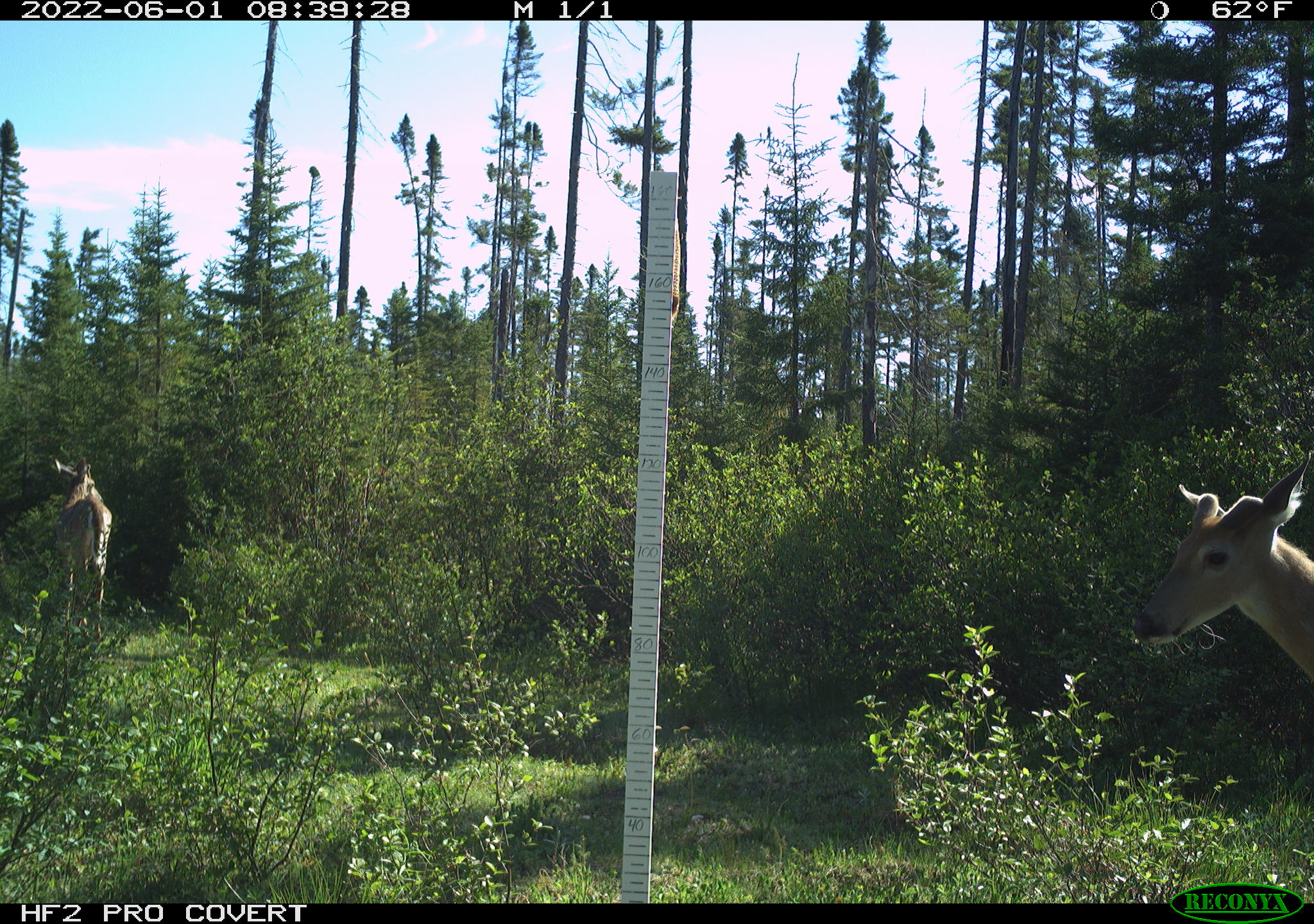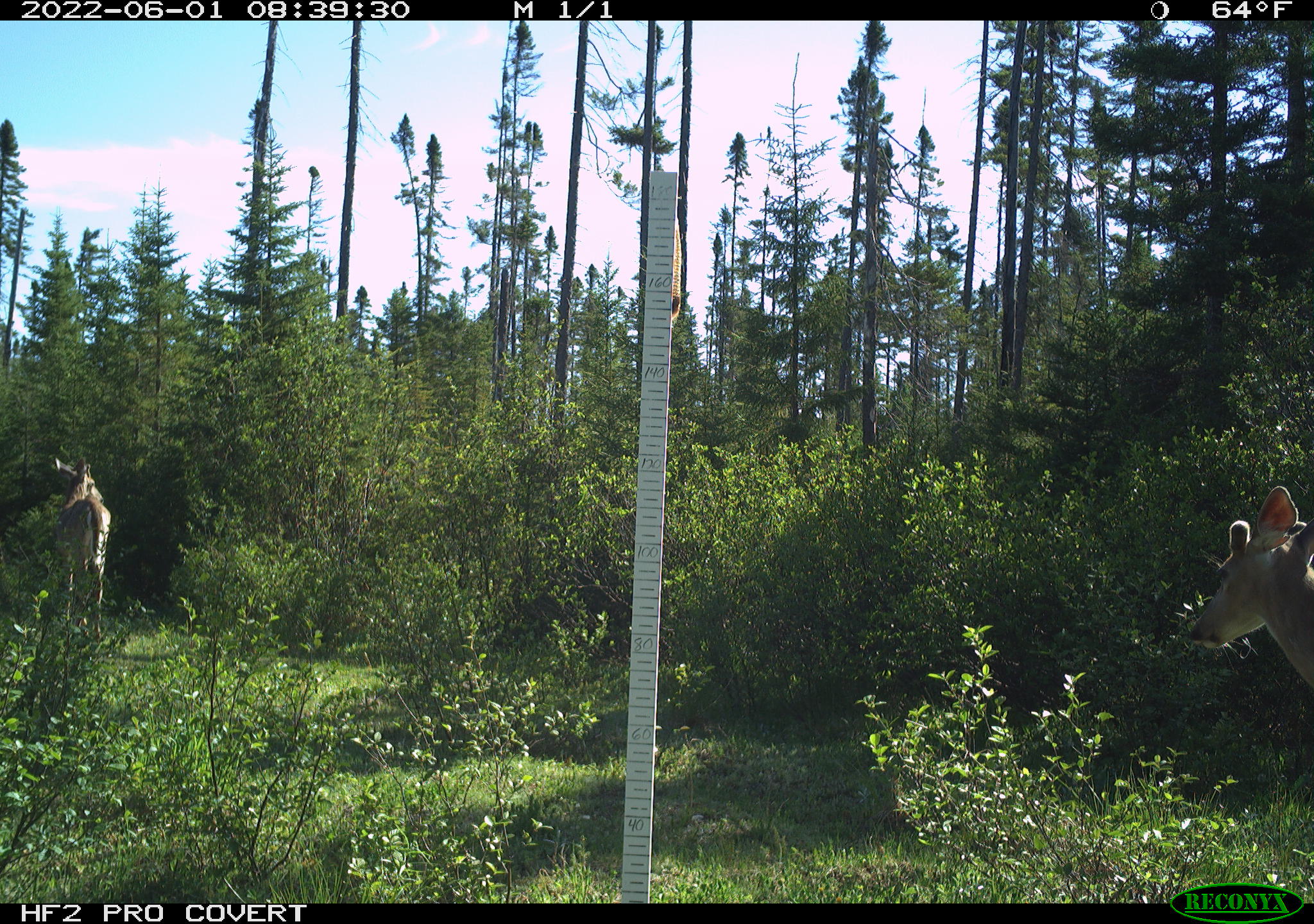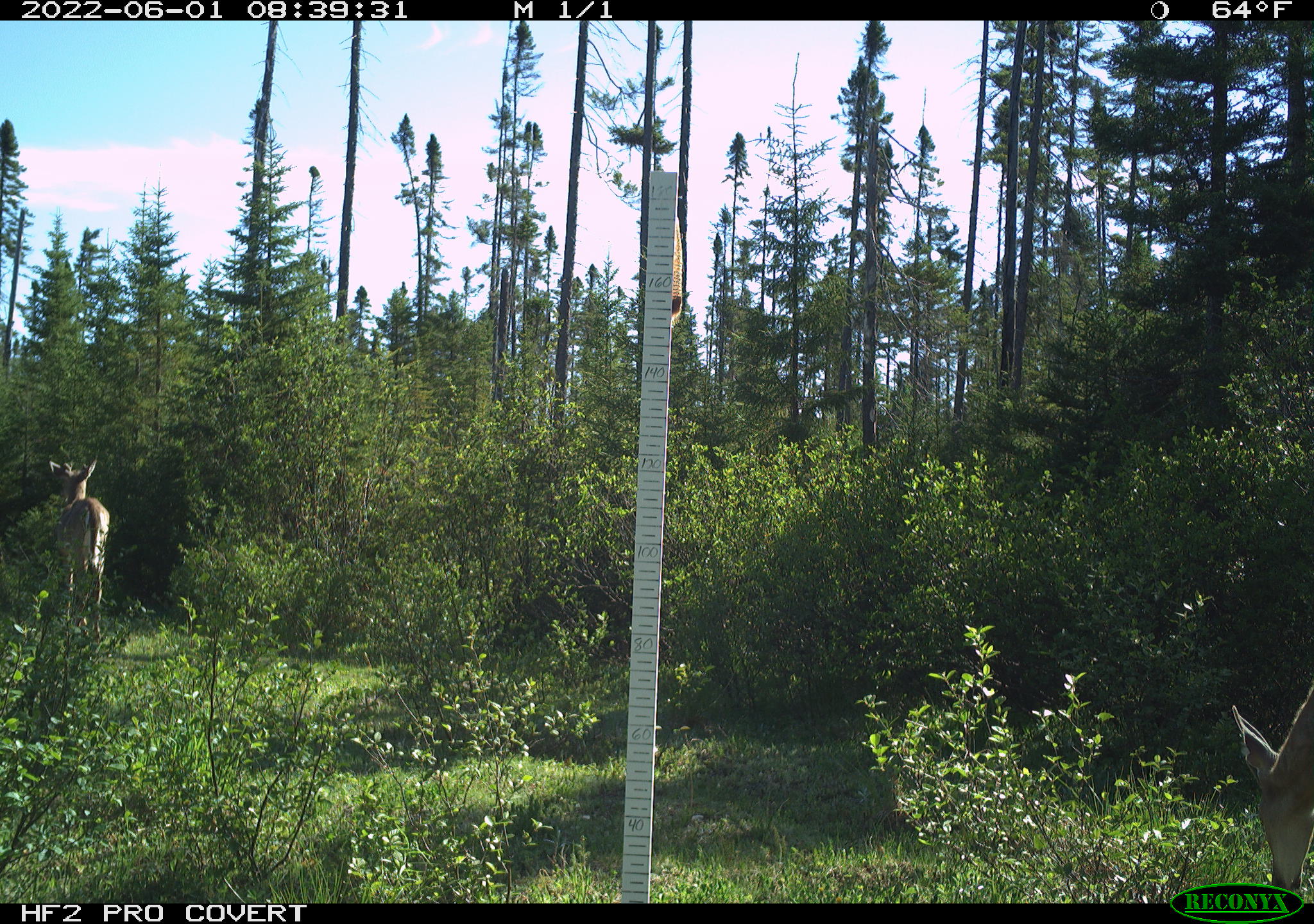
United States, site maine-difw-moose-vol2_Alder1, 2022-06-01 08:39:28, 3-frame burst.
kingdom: Animalia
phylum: Chordata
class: Mammalia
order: Artiodactyla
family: Cervidae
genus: Odocoileus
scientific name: Odocoileus virginianus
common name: white-tailed deer